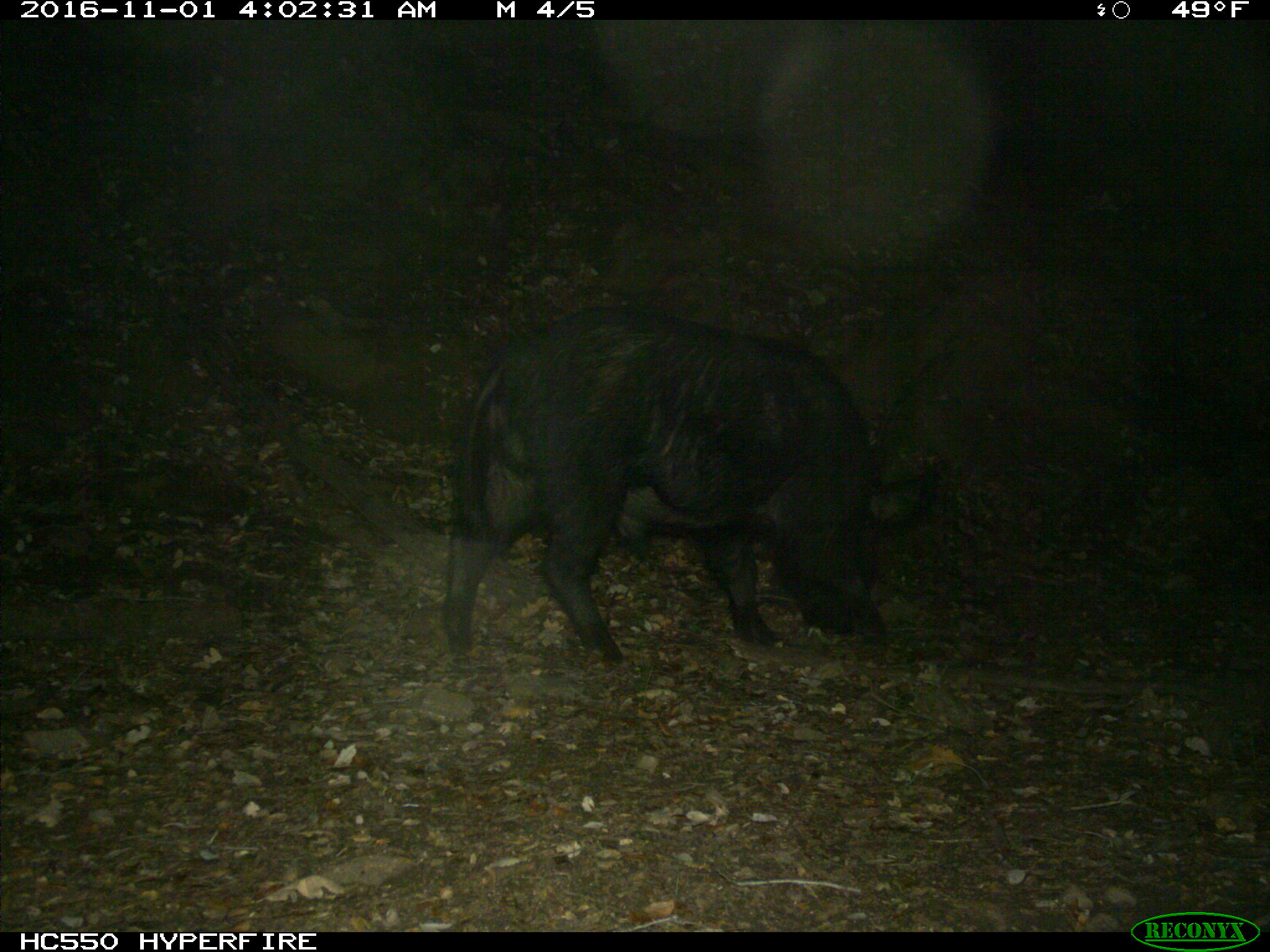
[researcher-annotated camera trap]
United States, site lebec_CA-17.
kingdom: Animalia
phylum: Chordata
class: Mammalia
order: Artiodactyla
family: Suidae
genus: Sus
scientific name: Sus scrofa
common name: wild boar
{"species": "Sus scrofa (wild boar)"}